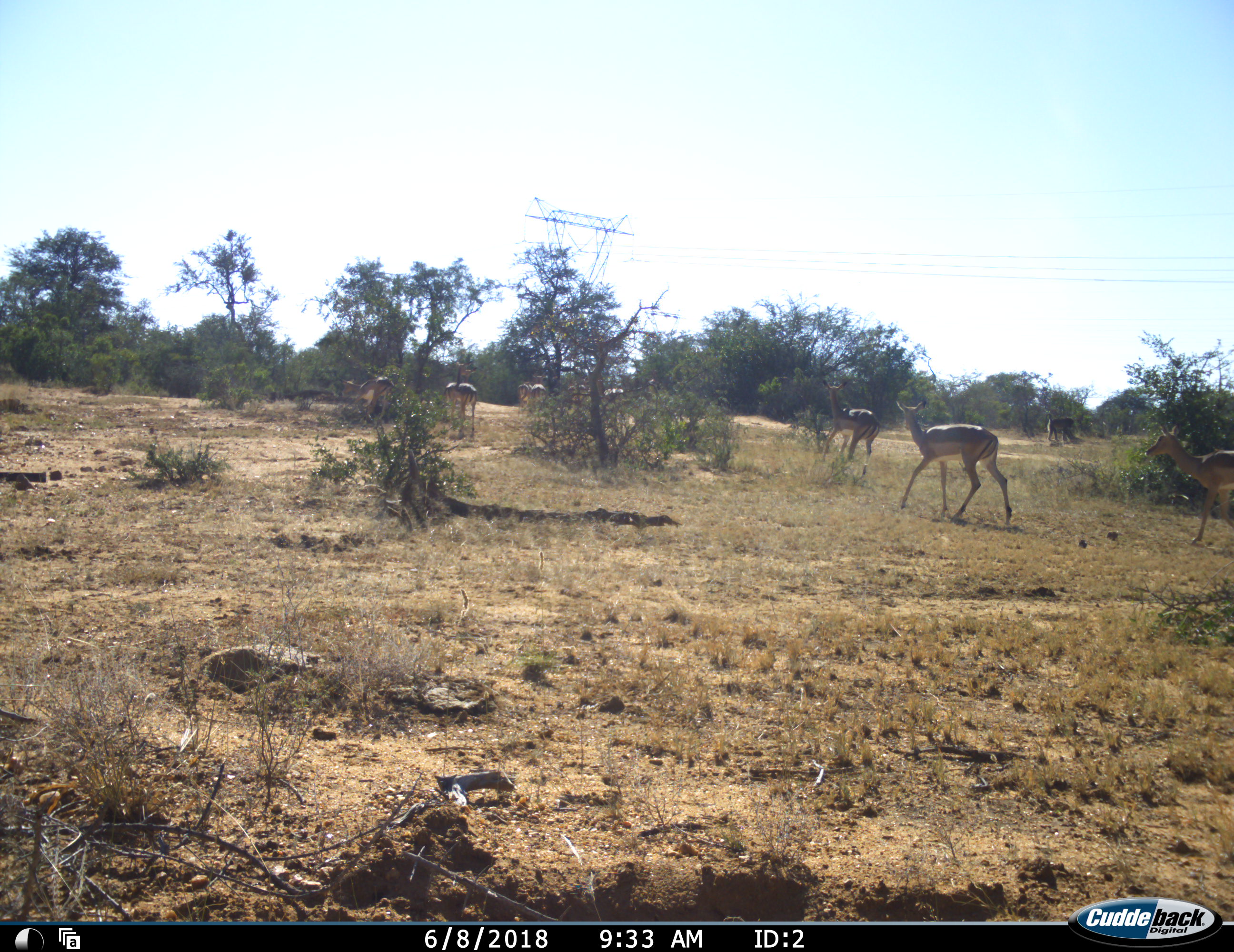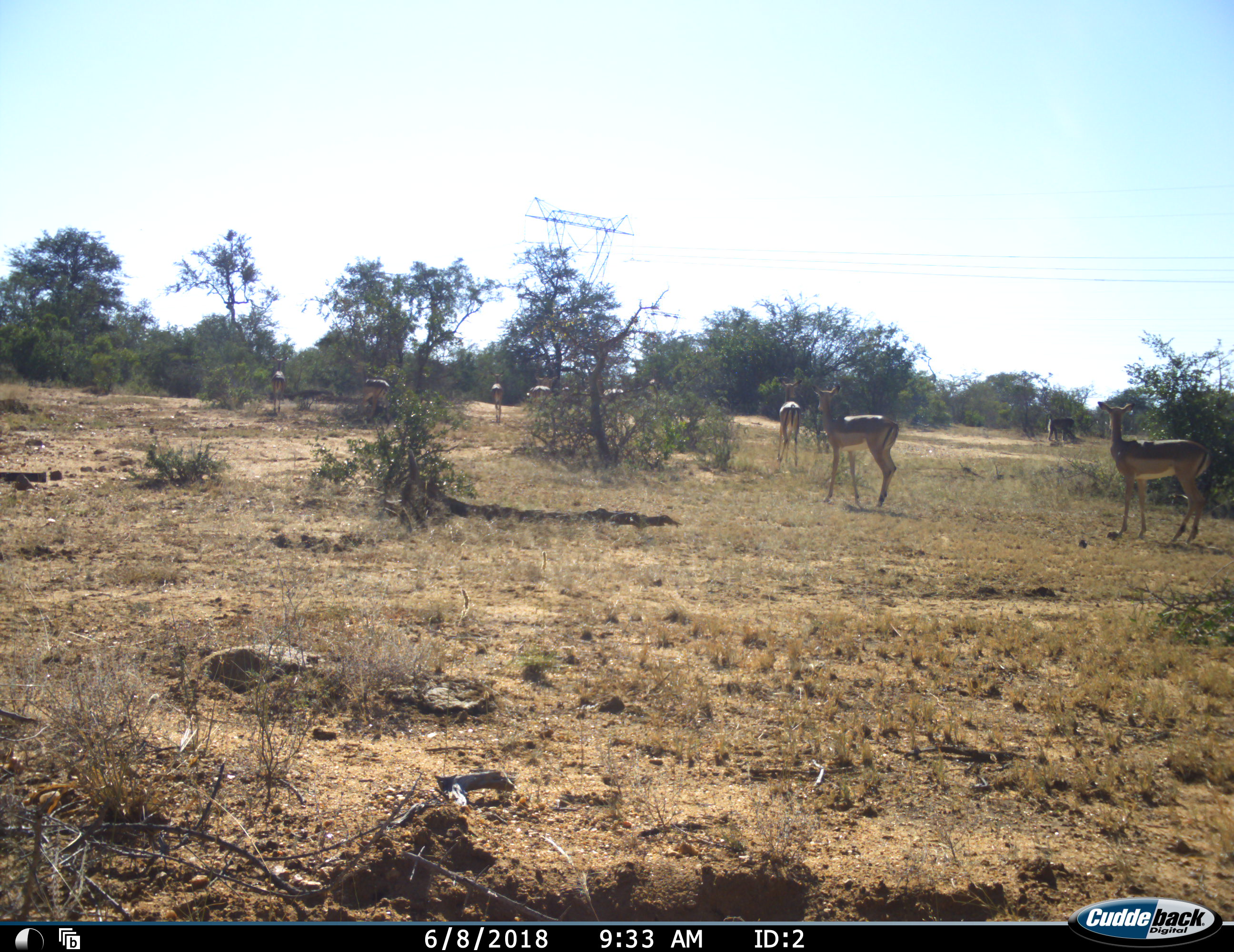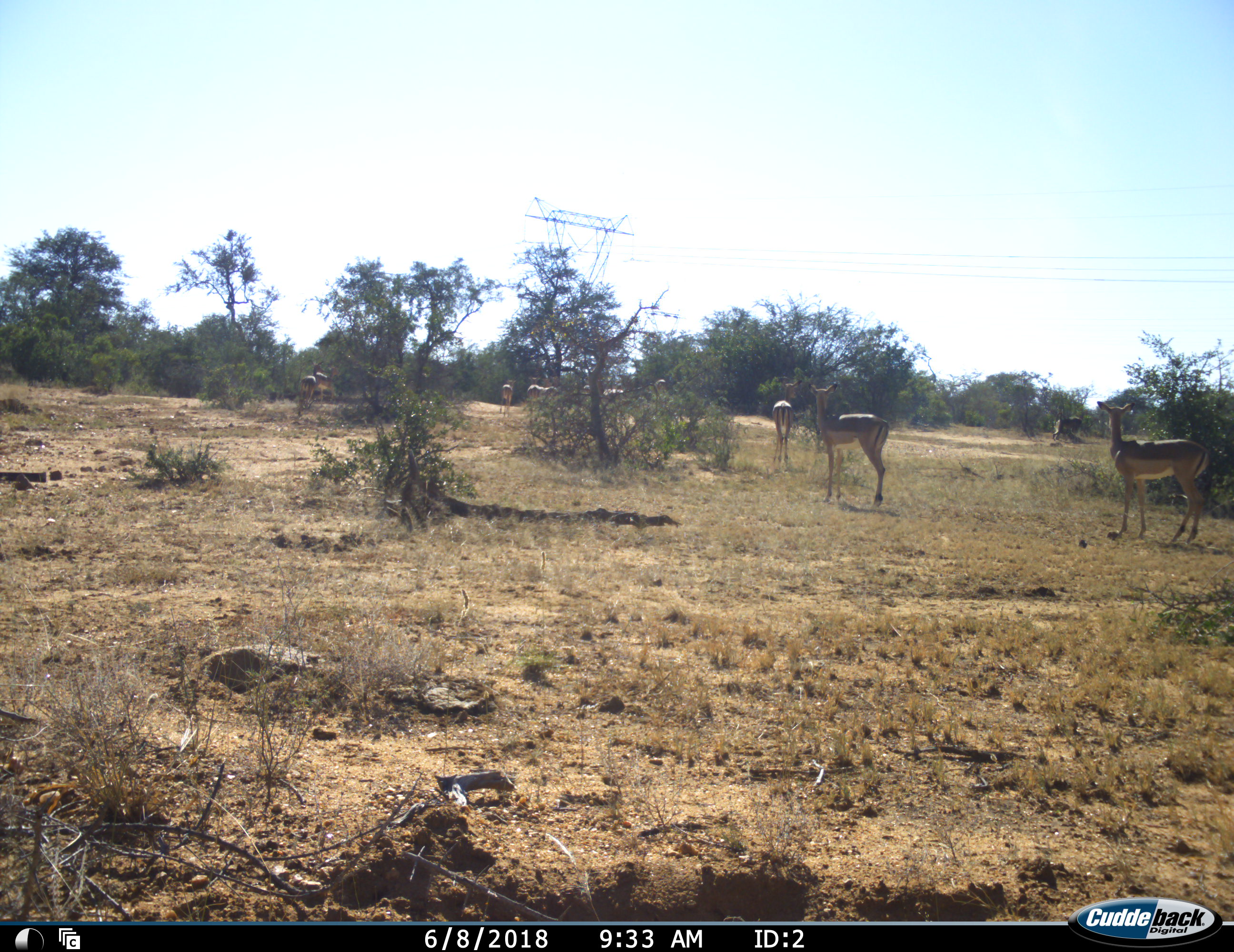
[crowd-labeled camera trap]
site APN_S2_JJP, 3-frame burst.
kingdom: Animalia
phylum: Chordata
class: Mammalia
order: Artiodactyla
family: Bovidae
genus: Aepyceros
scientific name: Aepyceros melampus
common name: impala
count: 10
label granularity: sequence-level